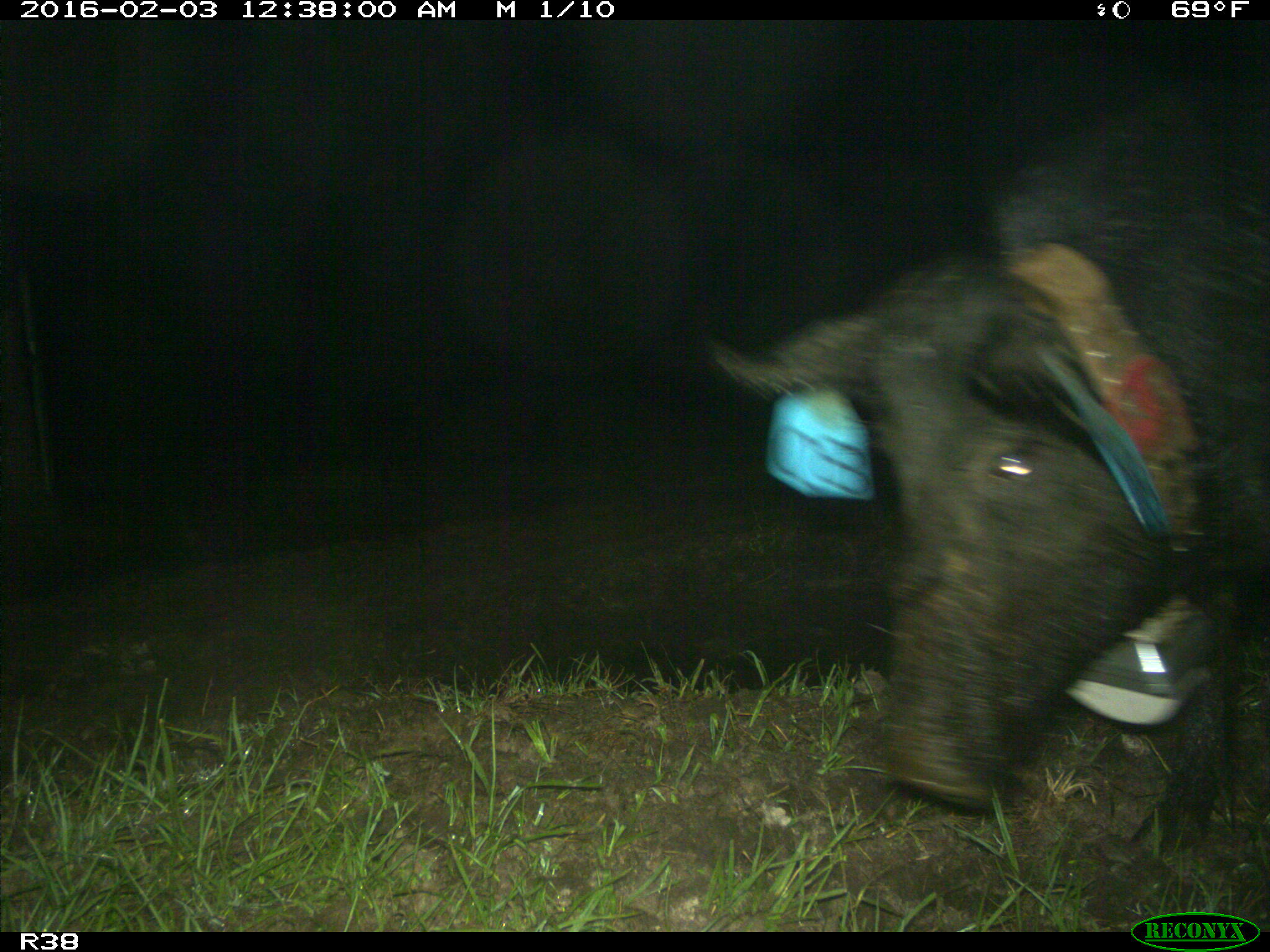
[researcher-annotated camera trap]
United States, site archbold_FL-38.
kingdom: Animalia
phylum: Chordata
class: Mammalia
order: Artiodactyla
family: Suidae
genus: Sus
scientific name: Sus scrofa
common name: wild boar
Sus scrofa (wild boar).